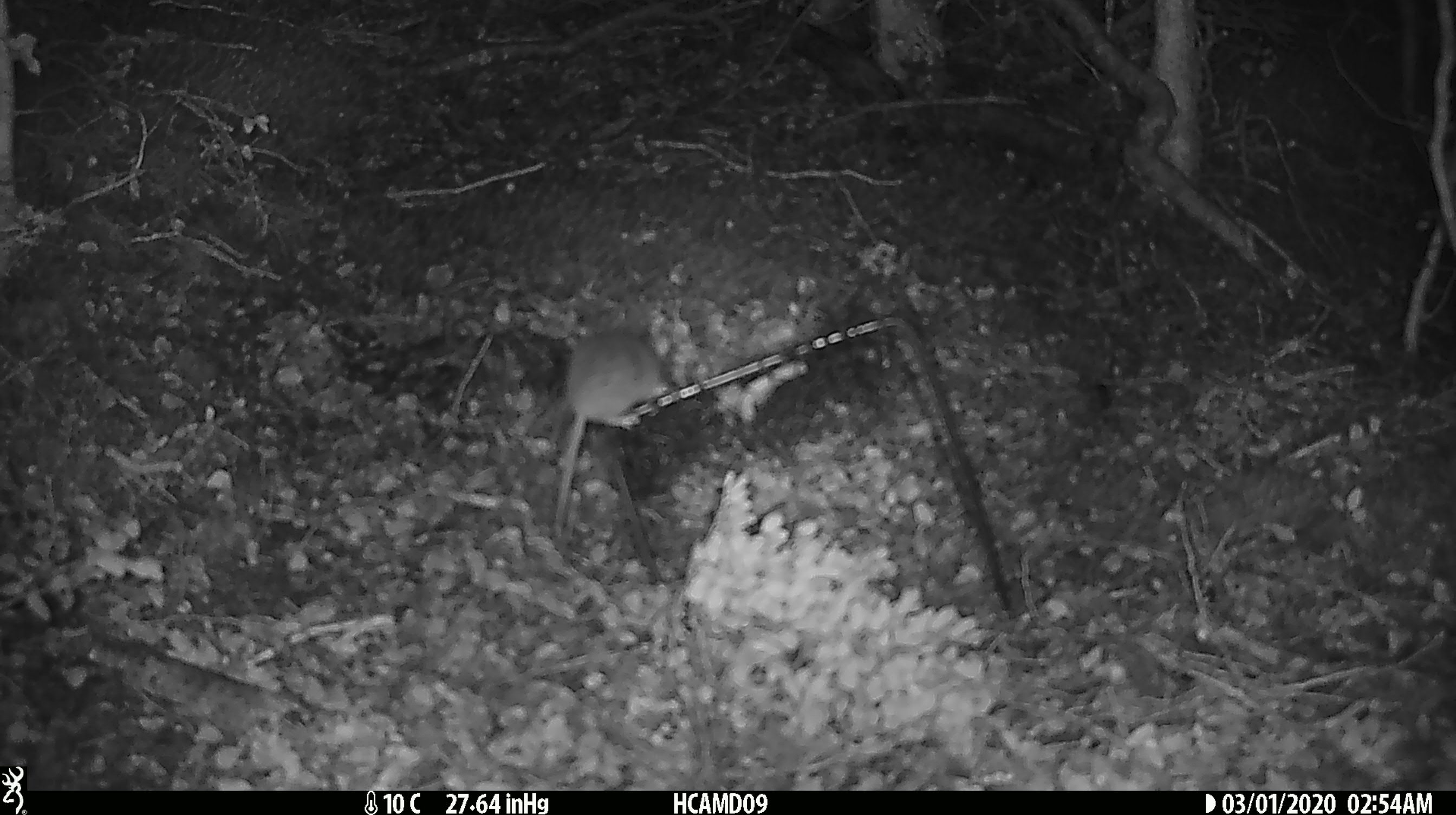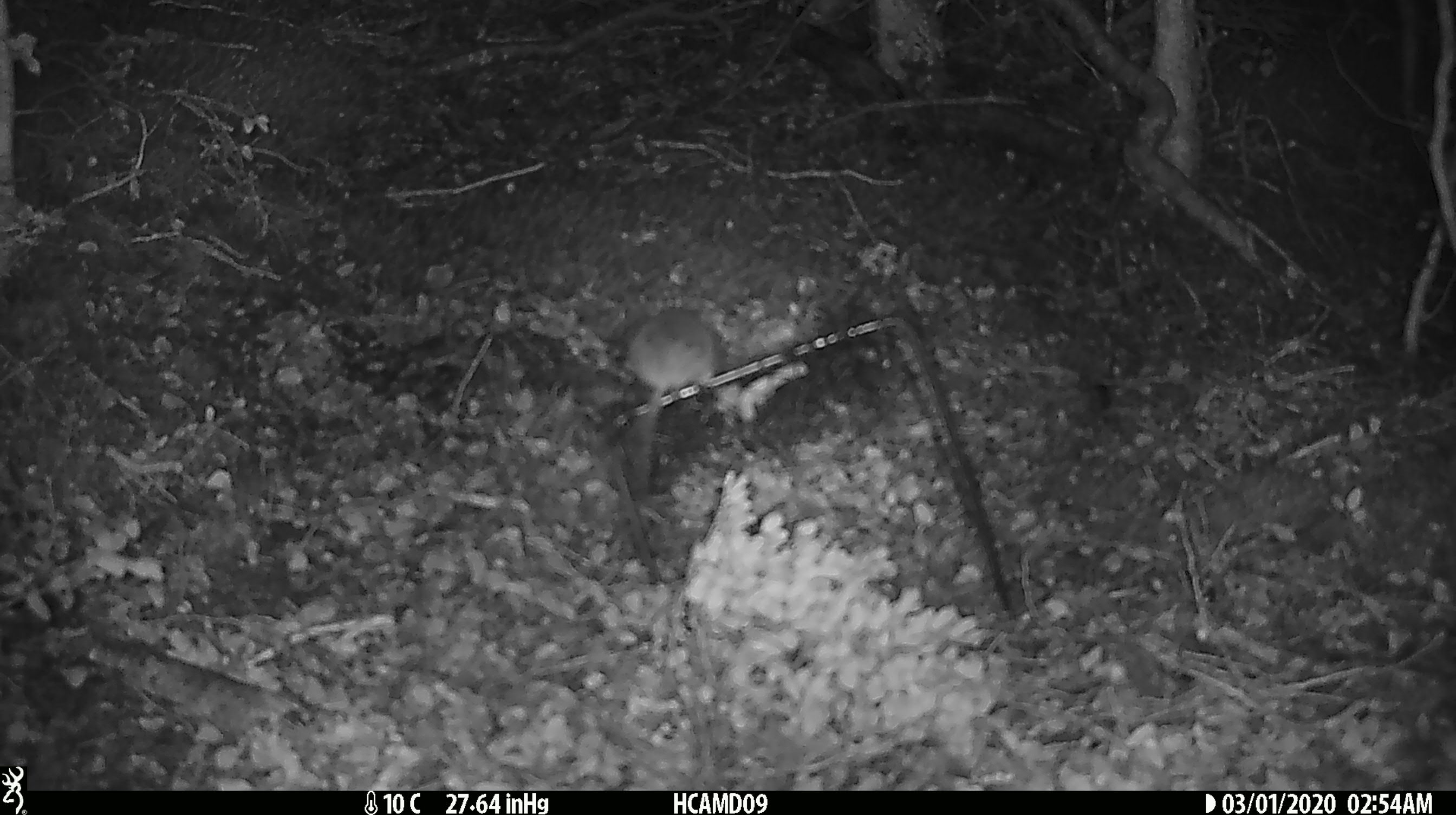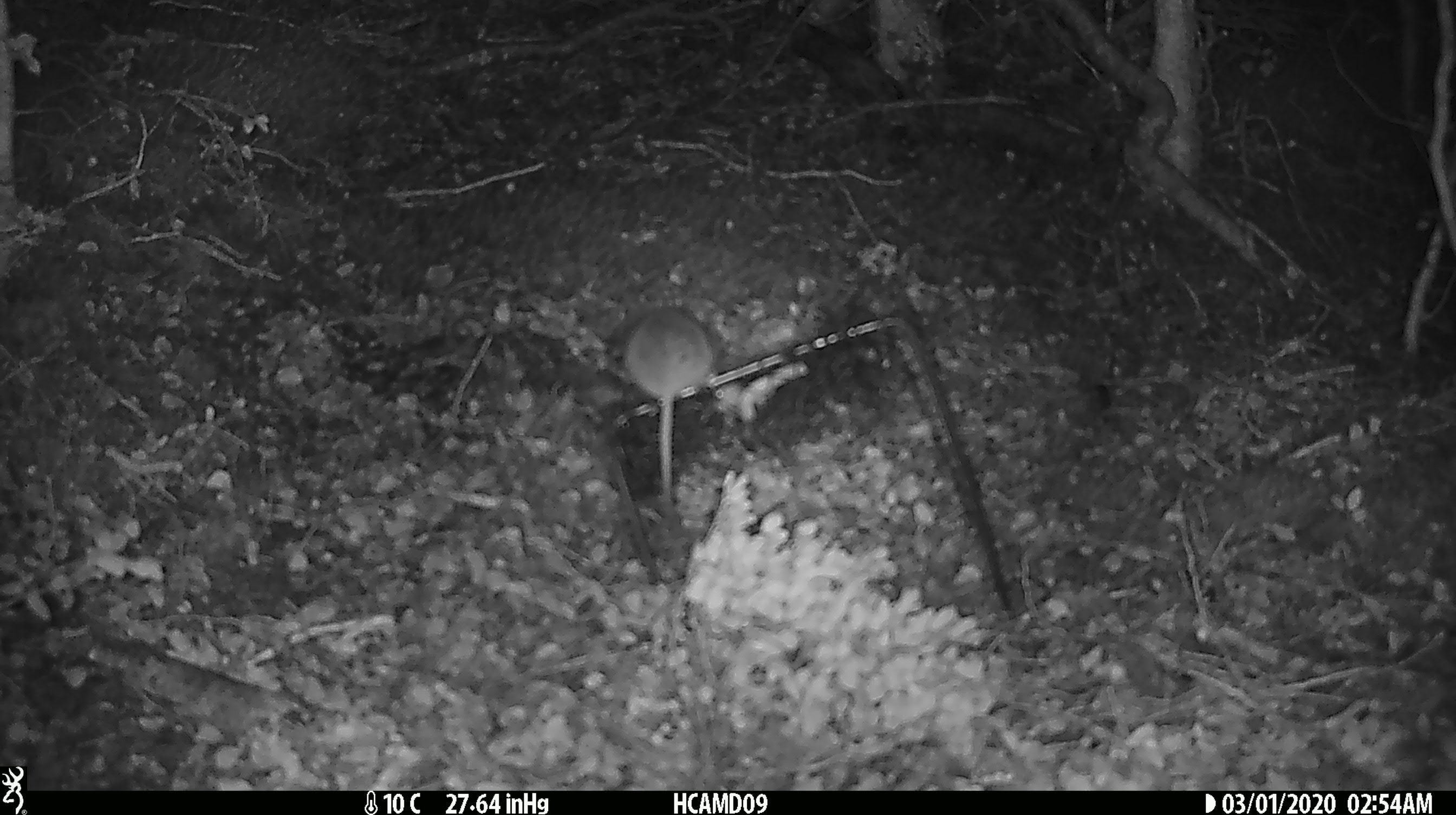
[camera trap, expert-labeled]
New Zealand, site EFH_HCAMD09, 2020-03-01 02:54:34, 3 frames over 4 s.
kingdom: Animalia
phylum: Chordata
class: Mammalia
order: Rodentia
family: Muridae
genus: Mus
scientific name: Mus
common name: mouse